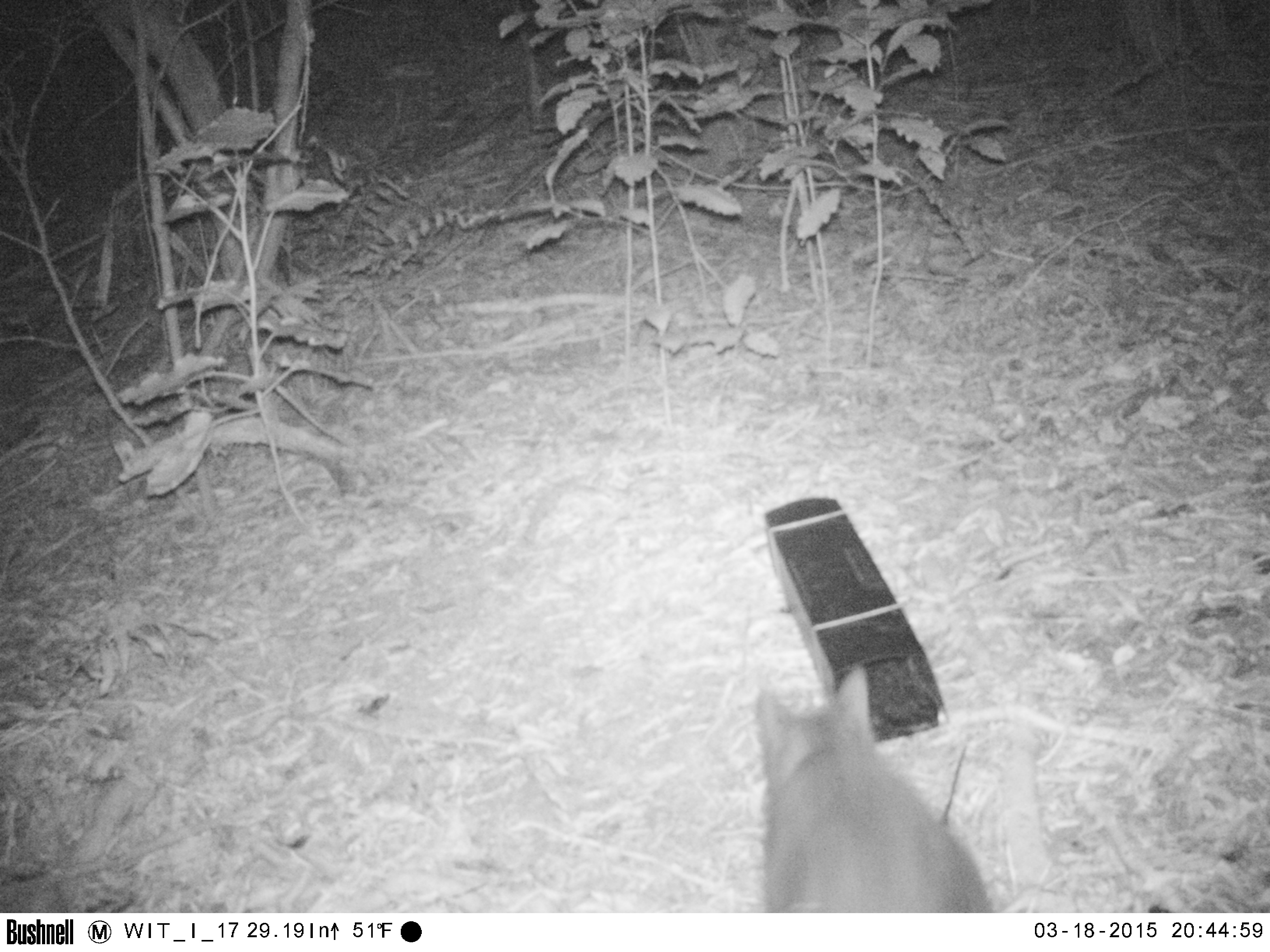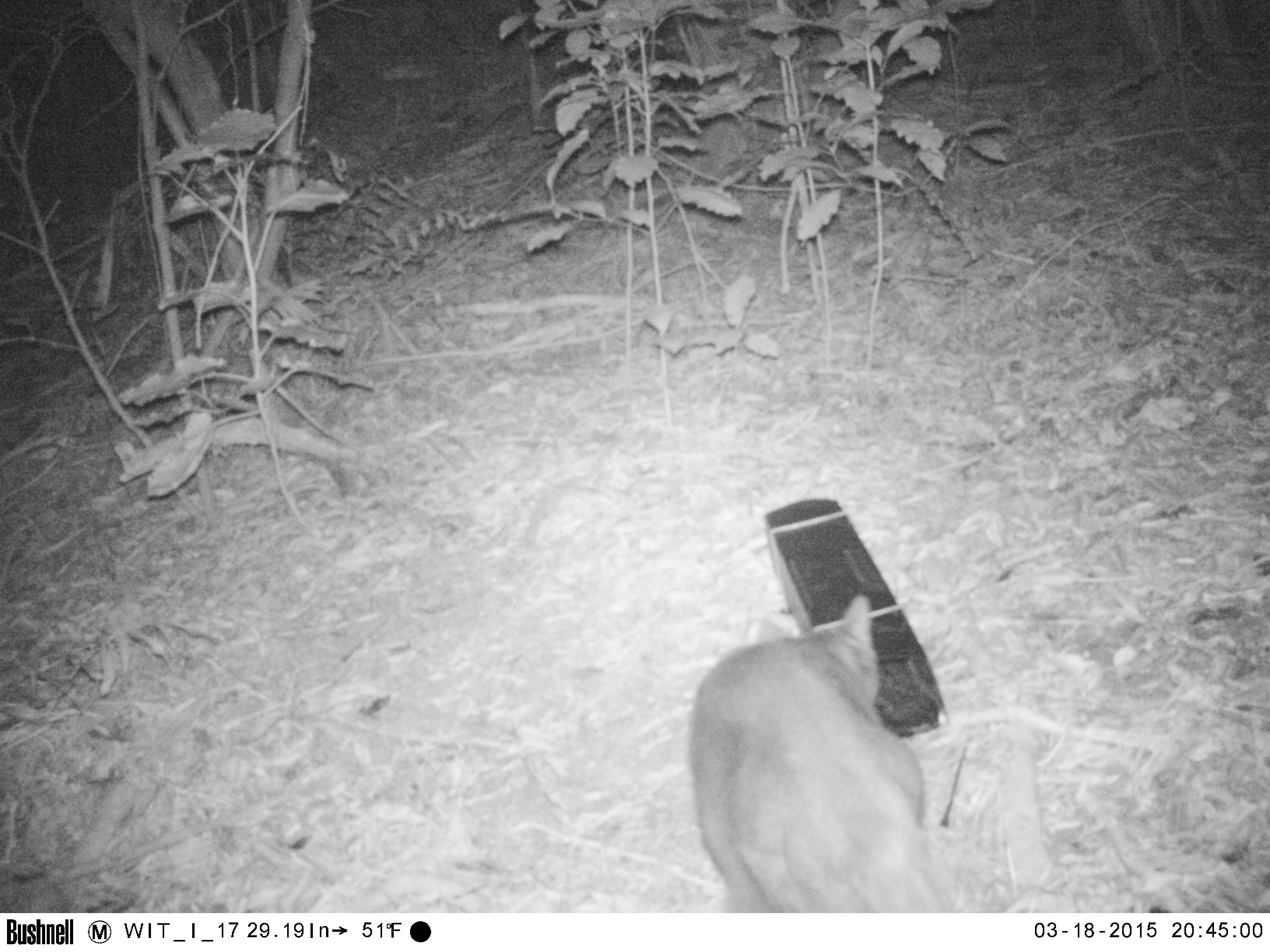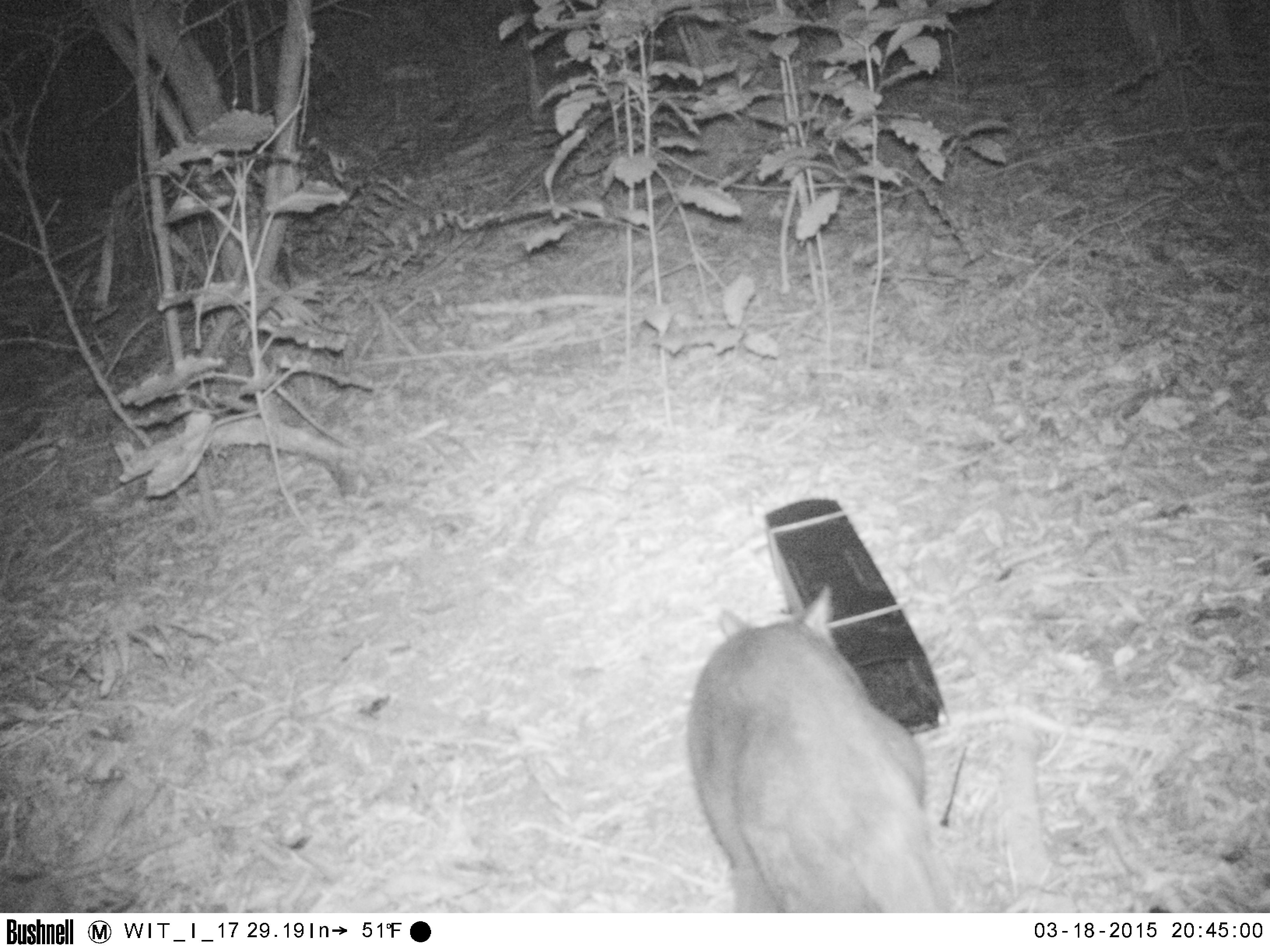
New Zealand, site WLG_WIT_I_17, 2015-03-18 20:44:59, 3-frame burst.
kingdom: Animalia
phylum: Chordata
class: Mammalia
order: Carnivora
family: Felidae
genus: Felis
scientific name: Felis catus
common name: domestic cat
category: cat